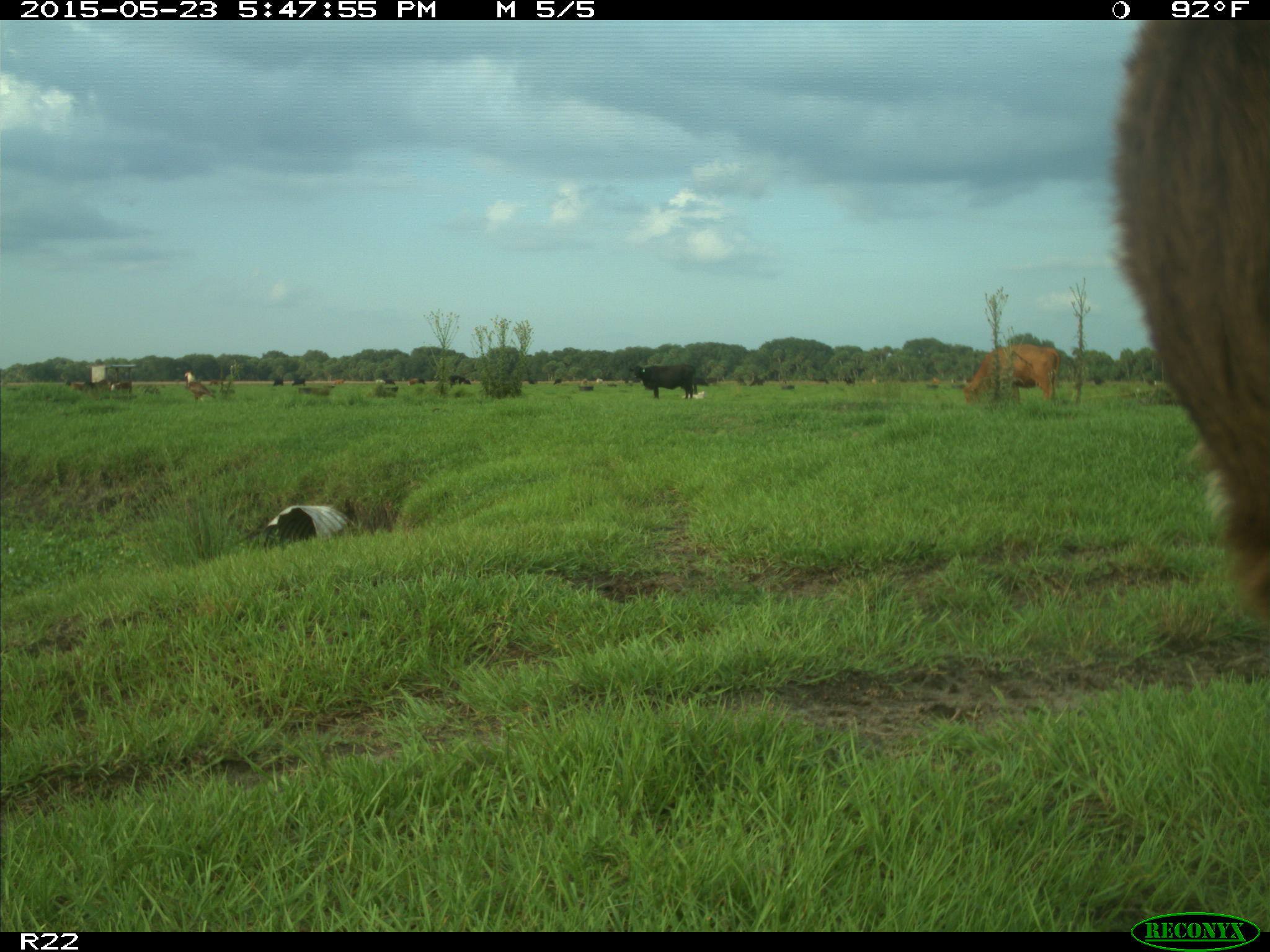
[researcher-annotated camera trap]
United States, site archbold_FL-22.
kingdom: Animalia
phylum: Chordata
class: Mammalia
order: Artiodactyla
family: Bovidae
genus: Bos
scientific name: Bos taurus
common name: domestic cow